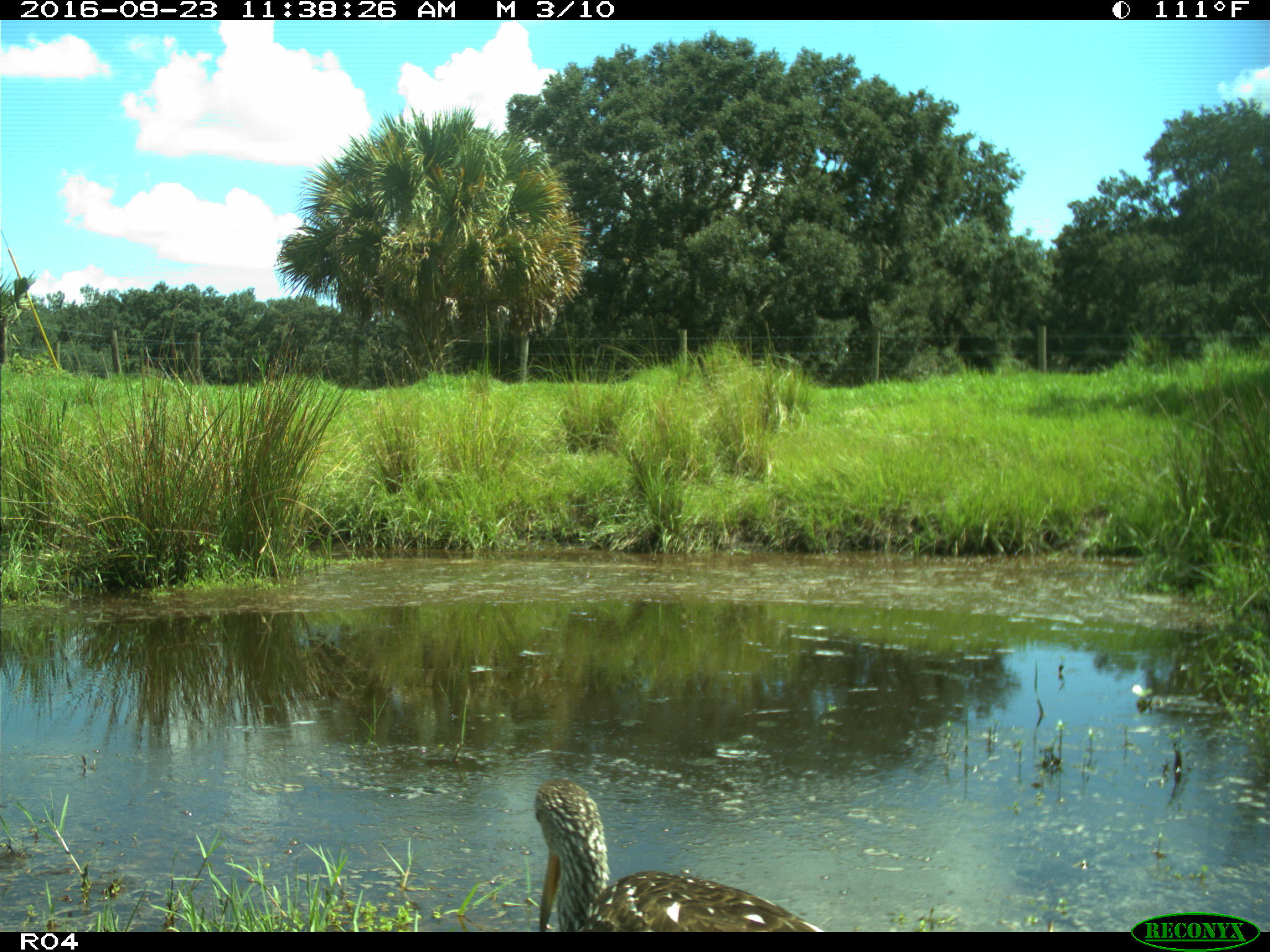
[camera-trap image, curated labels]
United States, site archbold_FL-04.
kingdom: Animalia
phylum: Chordata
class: Aves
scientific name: Aves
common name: birds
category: unidentified bird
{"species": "unidentified bird (birds) (Aves)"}